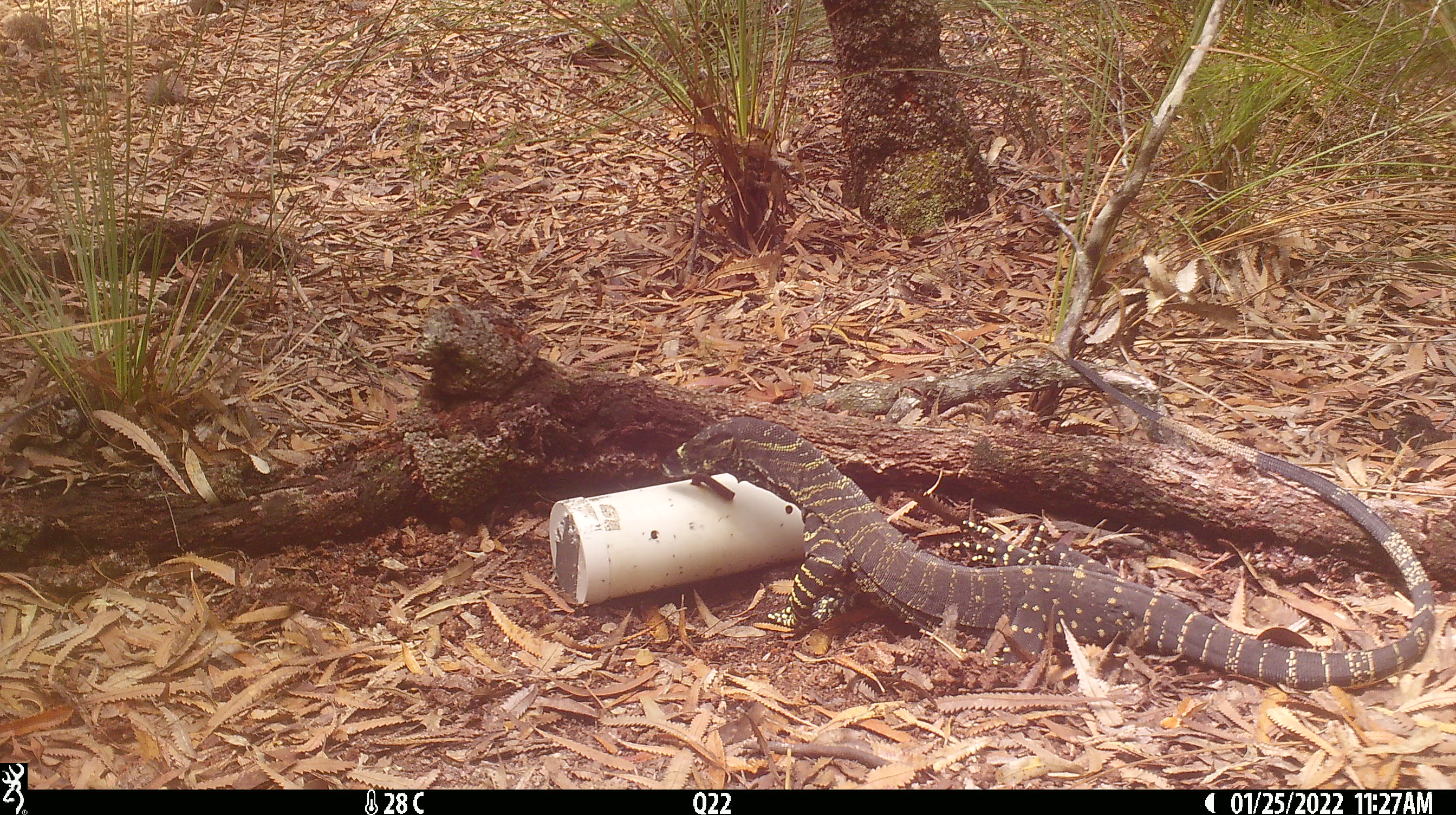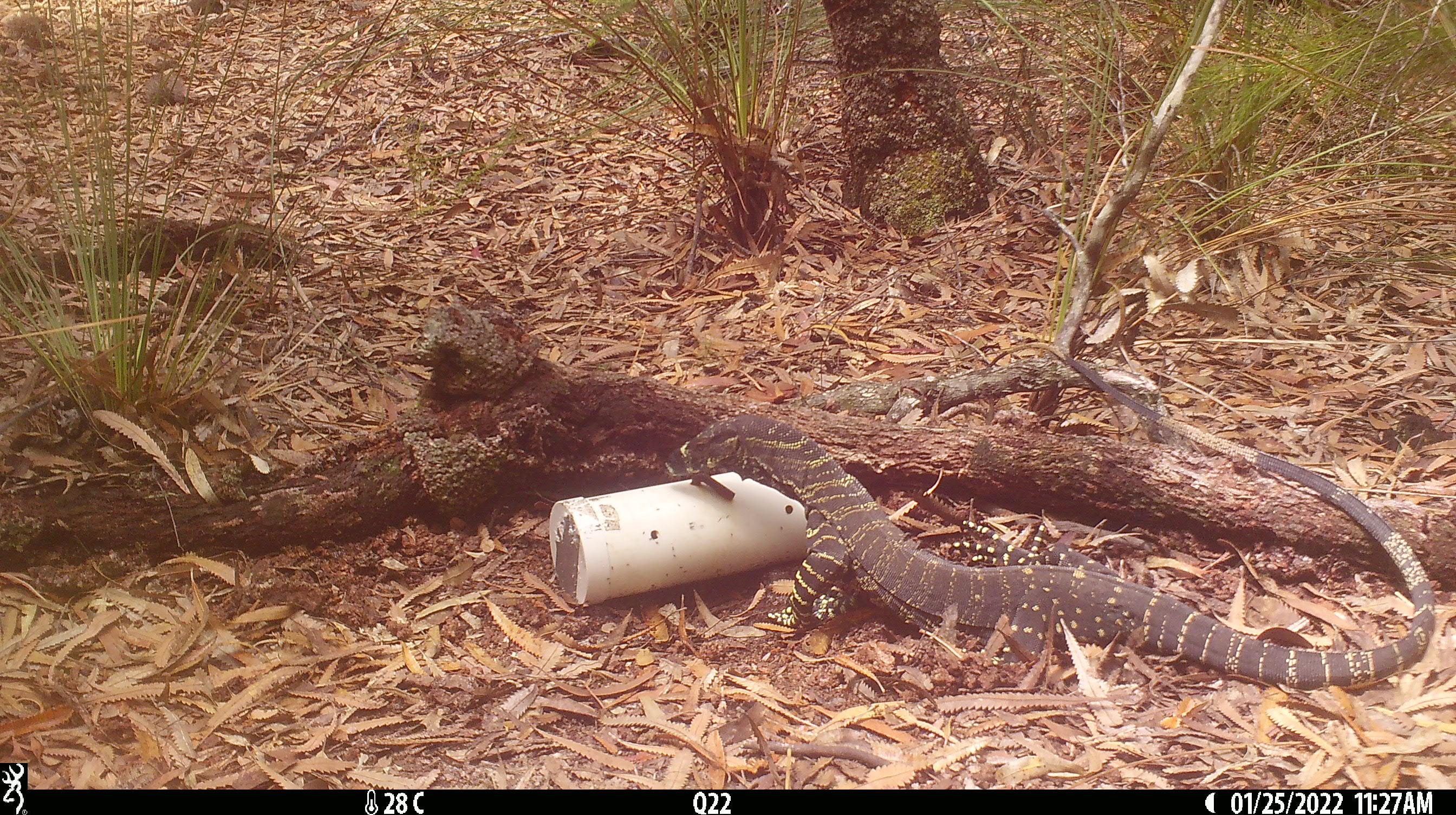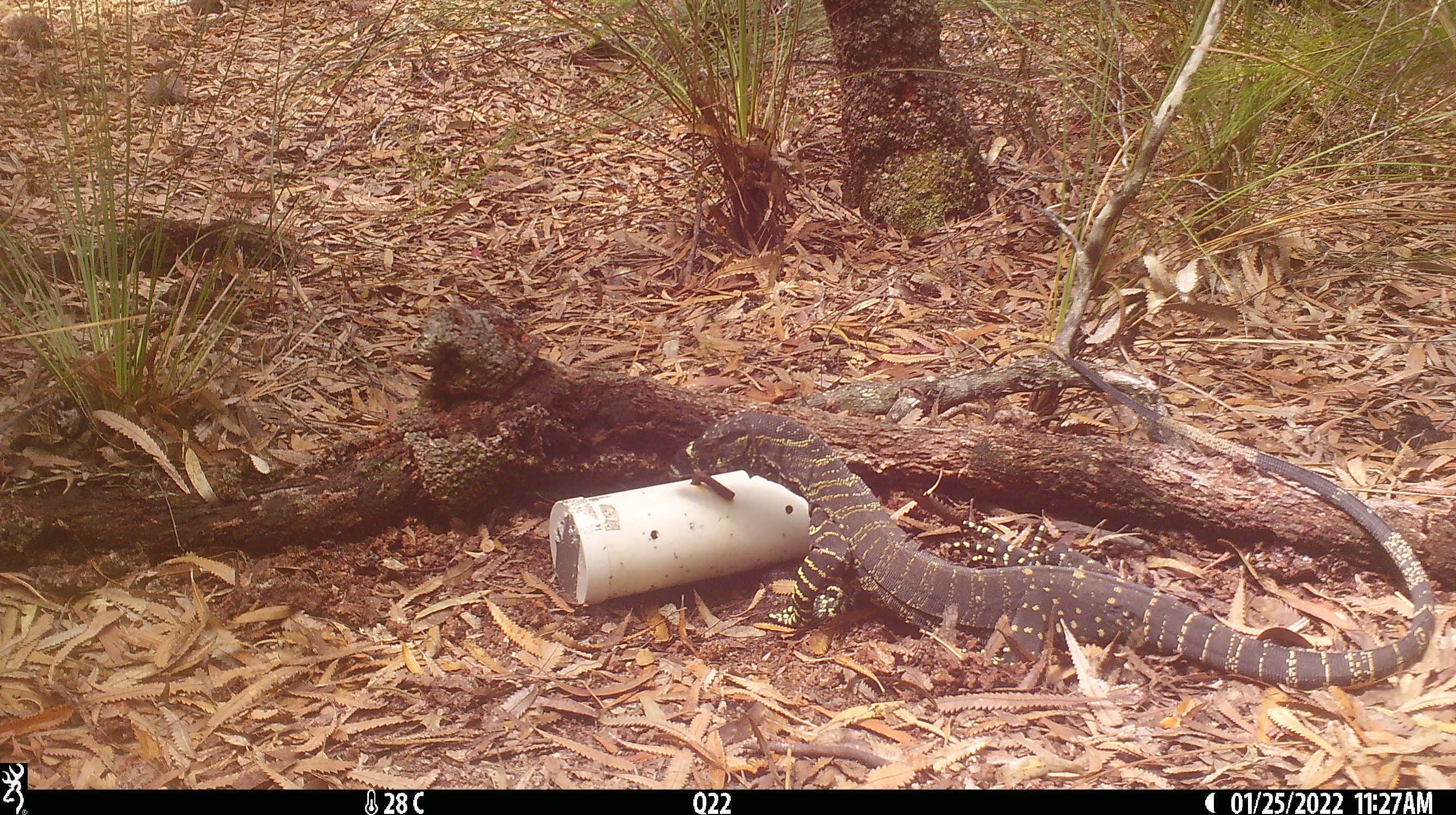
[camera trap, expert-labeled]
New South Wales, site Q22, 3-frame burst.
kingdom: Animalia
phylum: Chordata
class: Reptilia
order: Squamata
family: Varanidae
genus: Varanus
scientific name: Varanus varius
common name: lace monitor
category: goanna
Goanna (lace monitor) (Varanus varius).